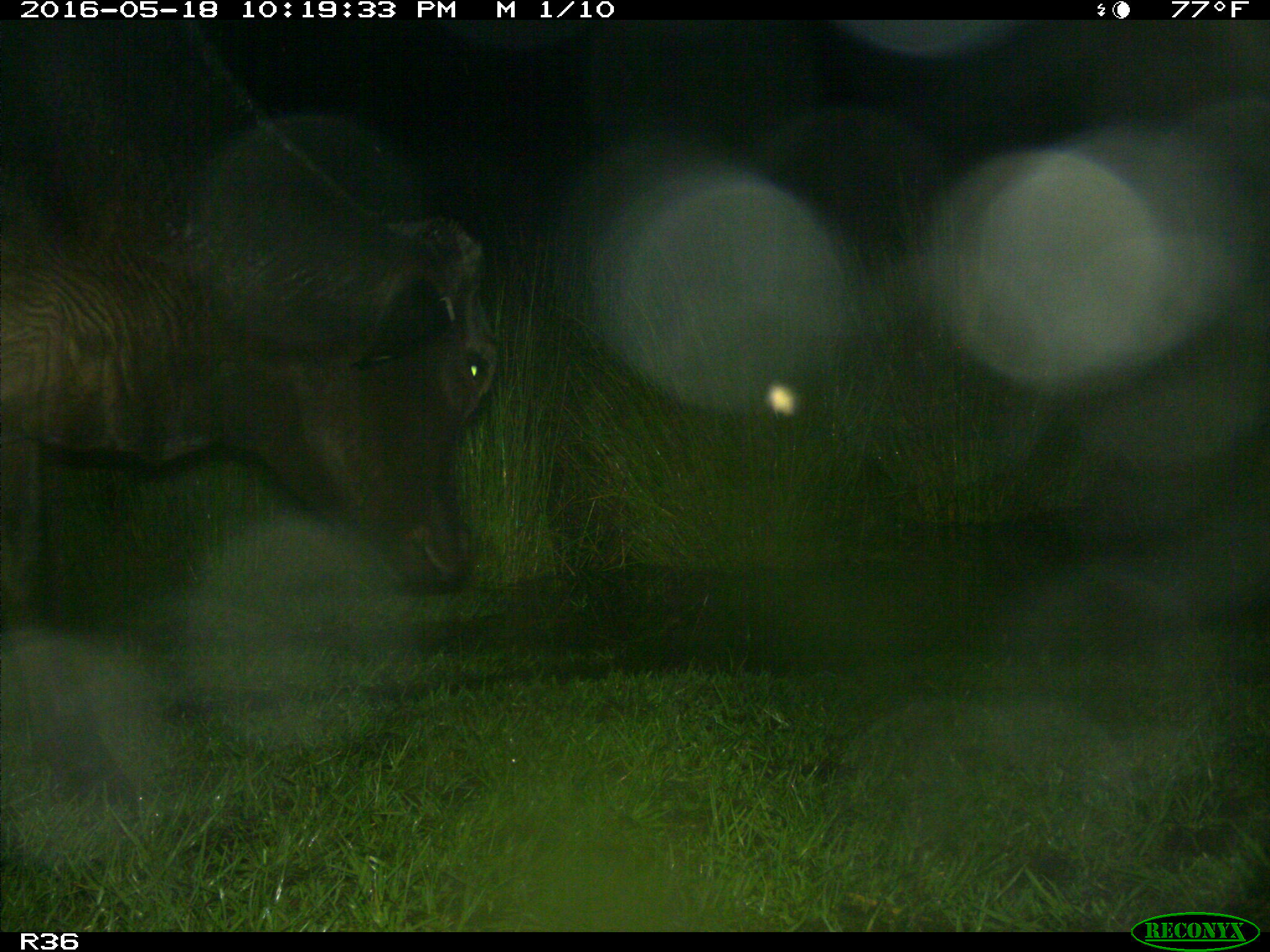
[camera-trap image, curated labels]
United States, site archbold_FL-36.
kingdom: Animalia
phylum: Chordata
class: Mammalia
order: Artiodactyla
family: Bovidae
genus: Bos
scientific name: Bos taurus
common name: domestic cow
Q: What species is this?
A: Bos taurus (domestic cow).